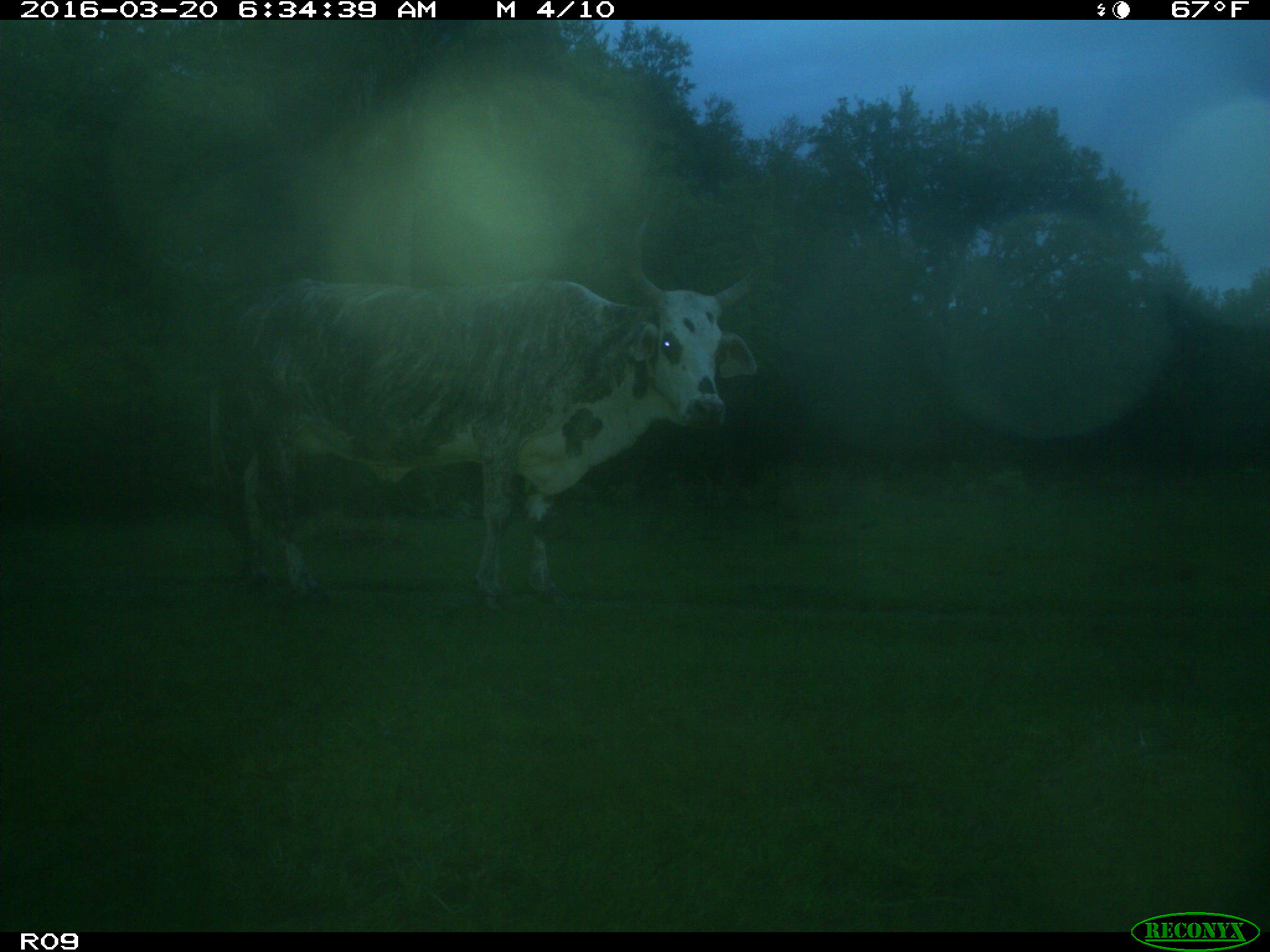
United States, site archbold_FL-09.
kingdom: Animalia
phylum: Chordata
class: Mammalia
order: Artiodactyla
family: Bovidae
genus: Bos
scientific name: Bos taurus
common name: domestic cow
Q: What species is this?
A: Bos taurus (domestic cow).